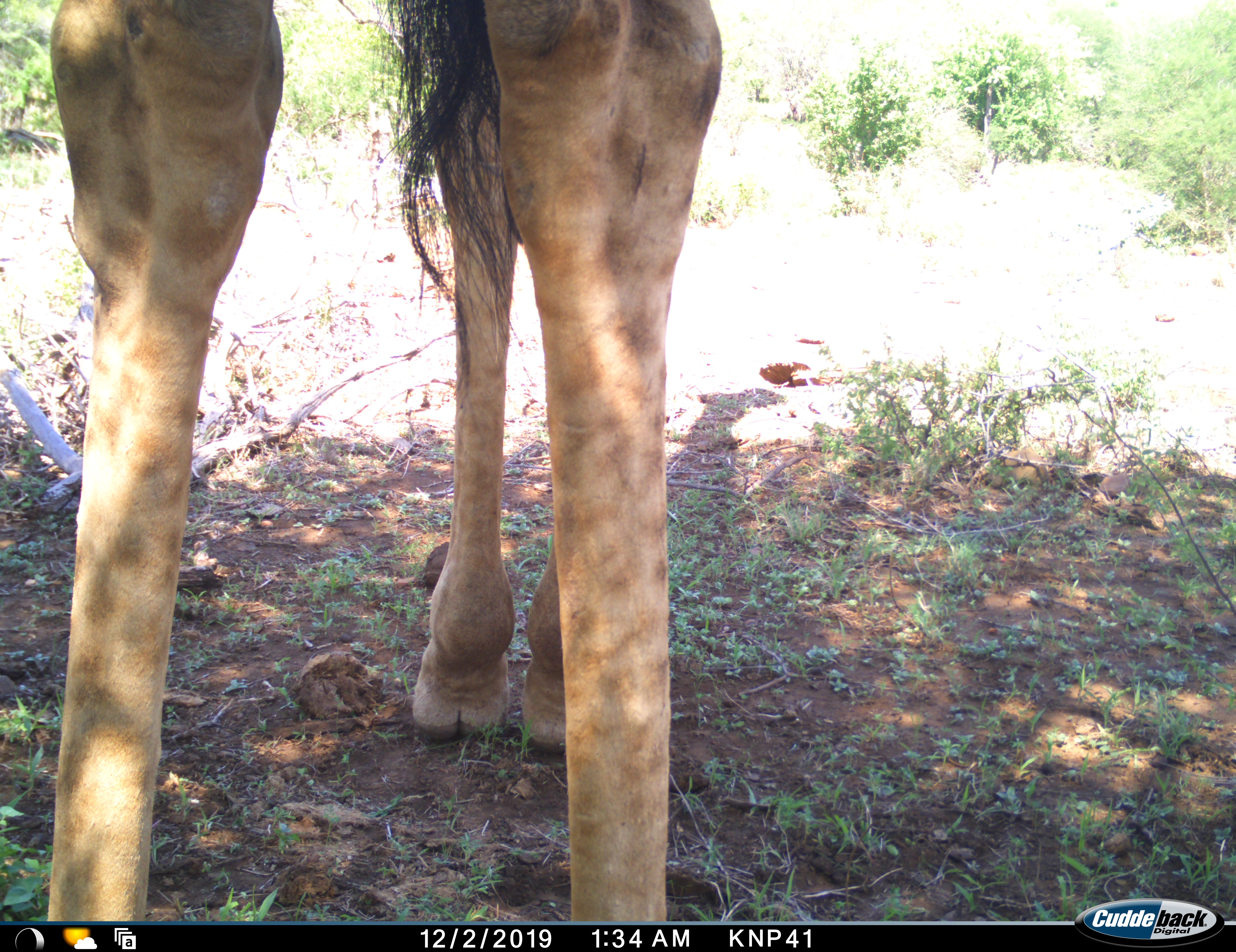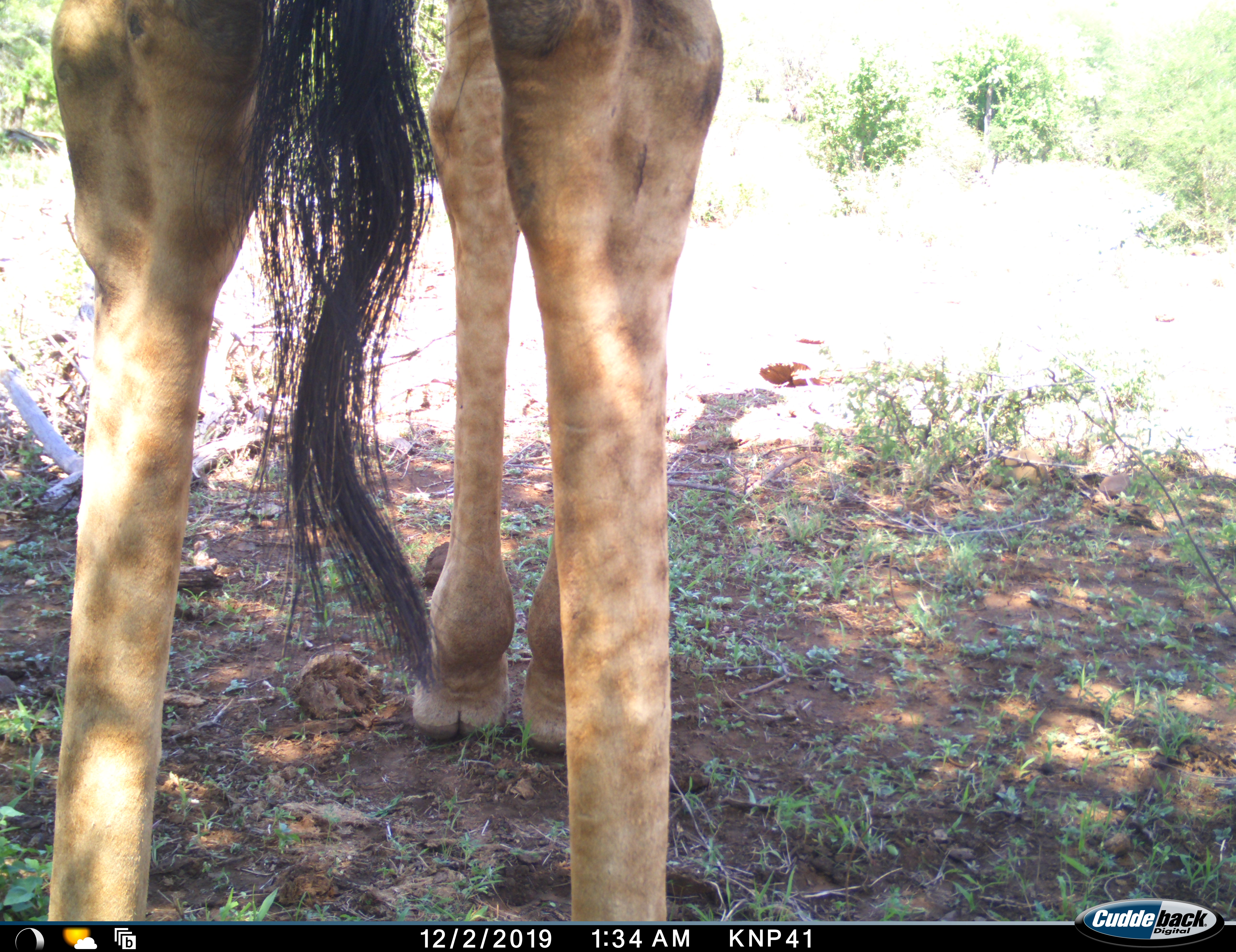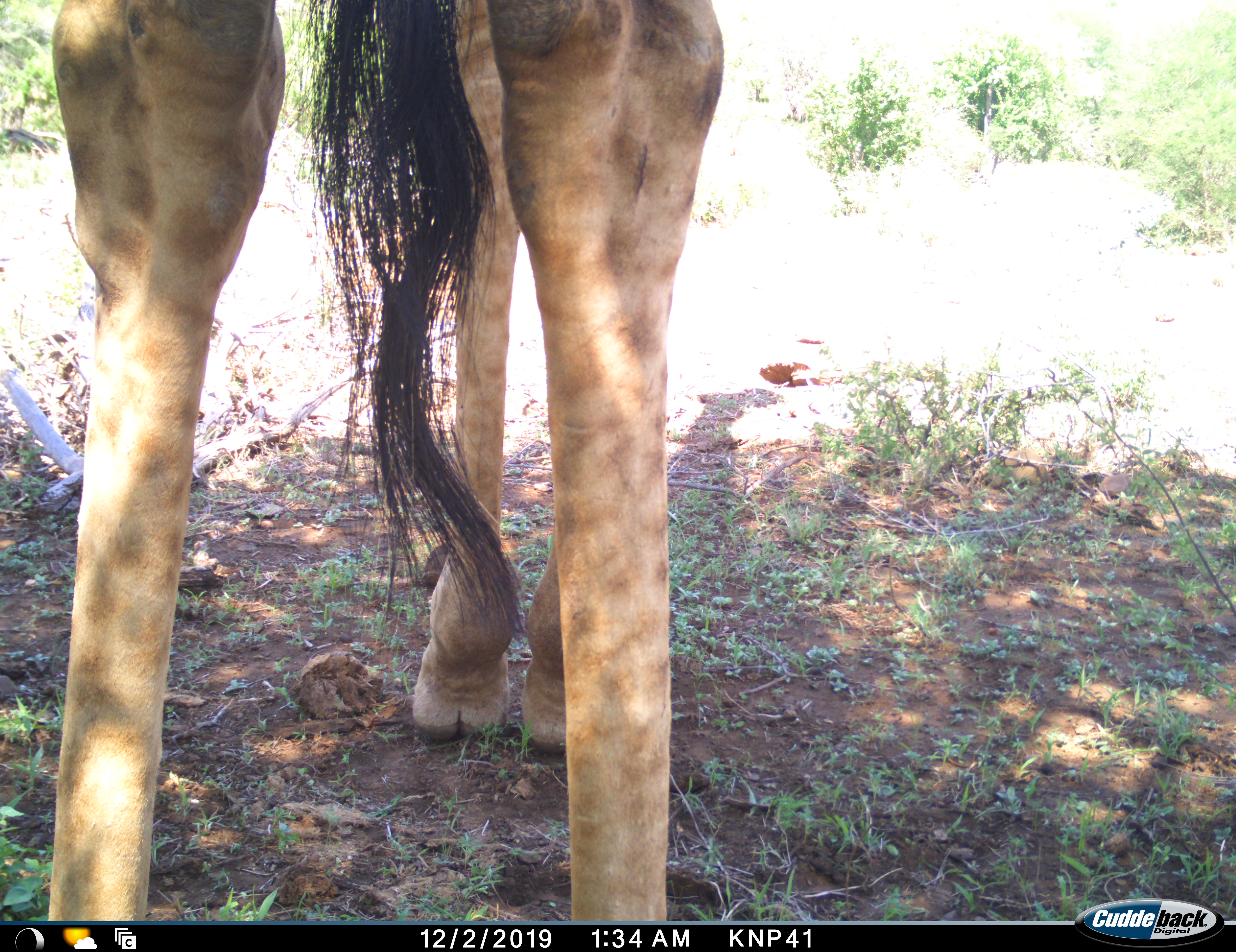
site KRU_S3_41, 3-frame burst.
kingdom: Animalia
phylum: Chordata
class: Mammalia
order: Artiodactyla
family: Giraffidae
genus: Giraffa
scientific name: Giraffa camelopardalis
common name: giraffe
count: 1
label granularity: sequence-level